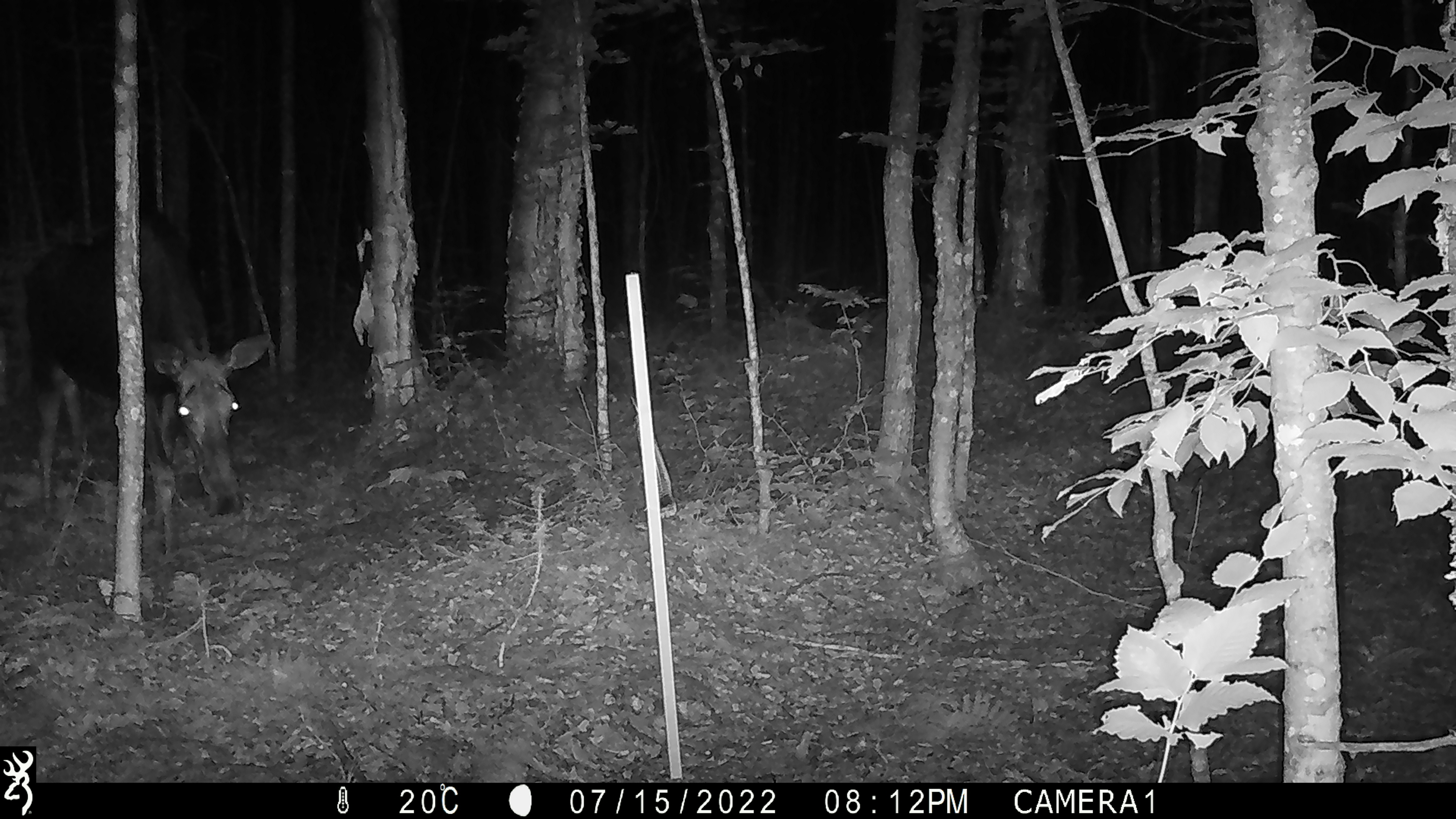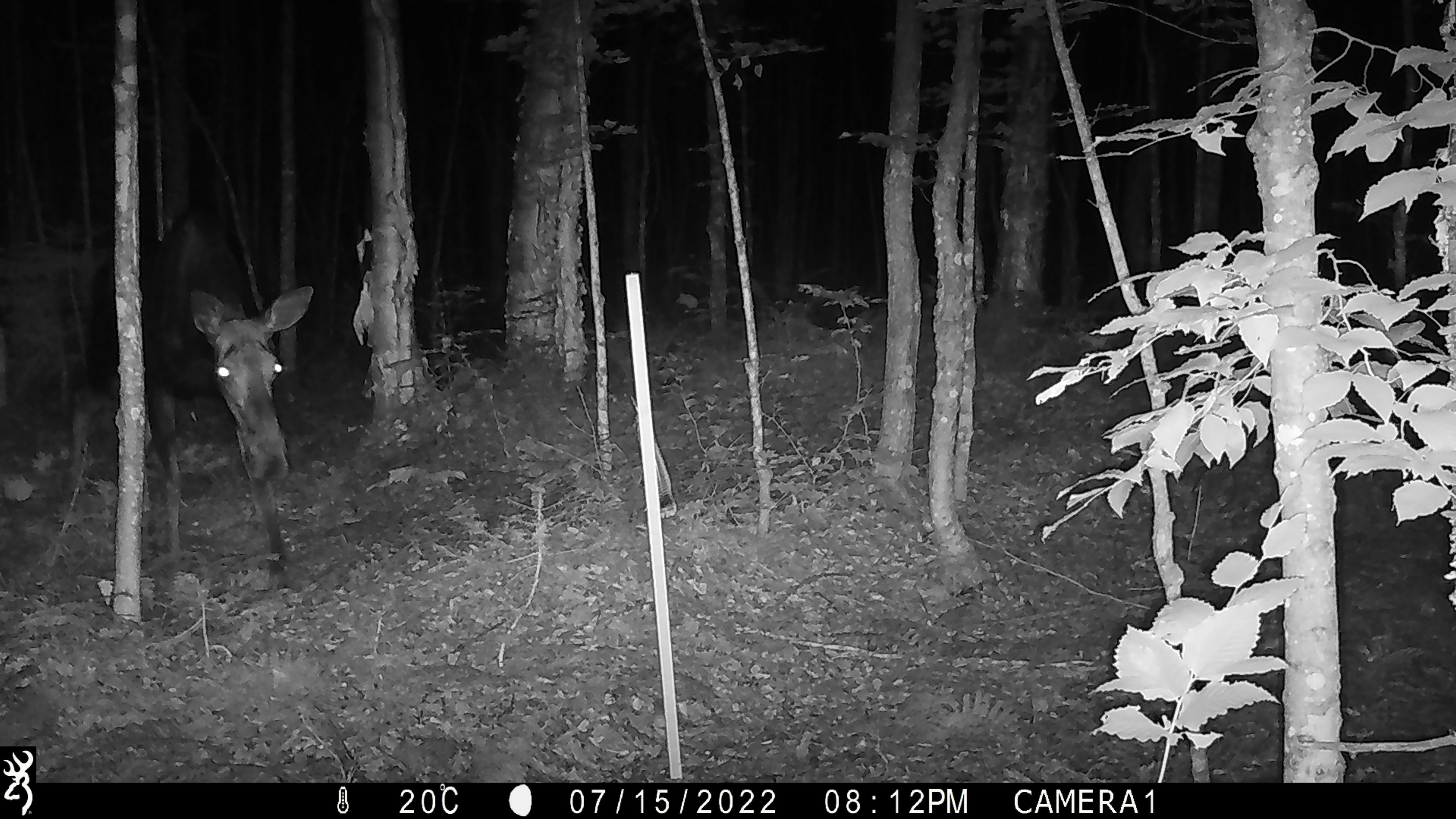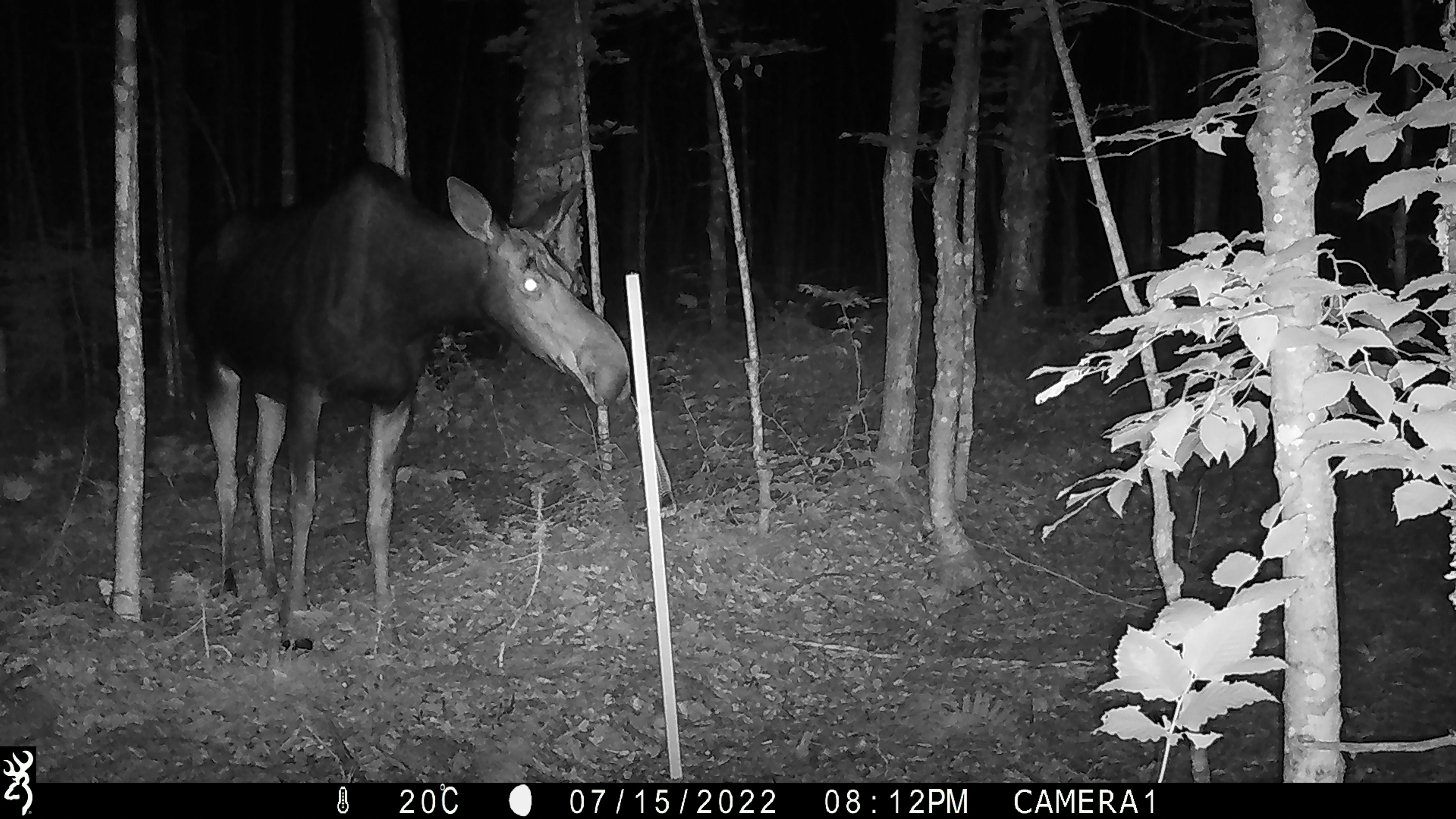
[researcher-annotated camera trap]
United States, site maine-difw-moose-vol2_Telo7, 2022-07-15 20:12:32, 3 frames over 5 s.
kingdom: Animalia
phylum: Chordata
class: Mammalia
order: Artiodactyla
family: Cervidae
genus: Alces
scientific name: Alces alces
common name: moose